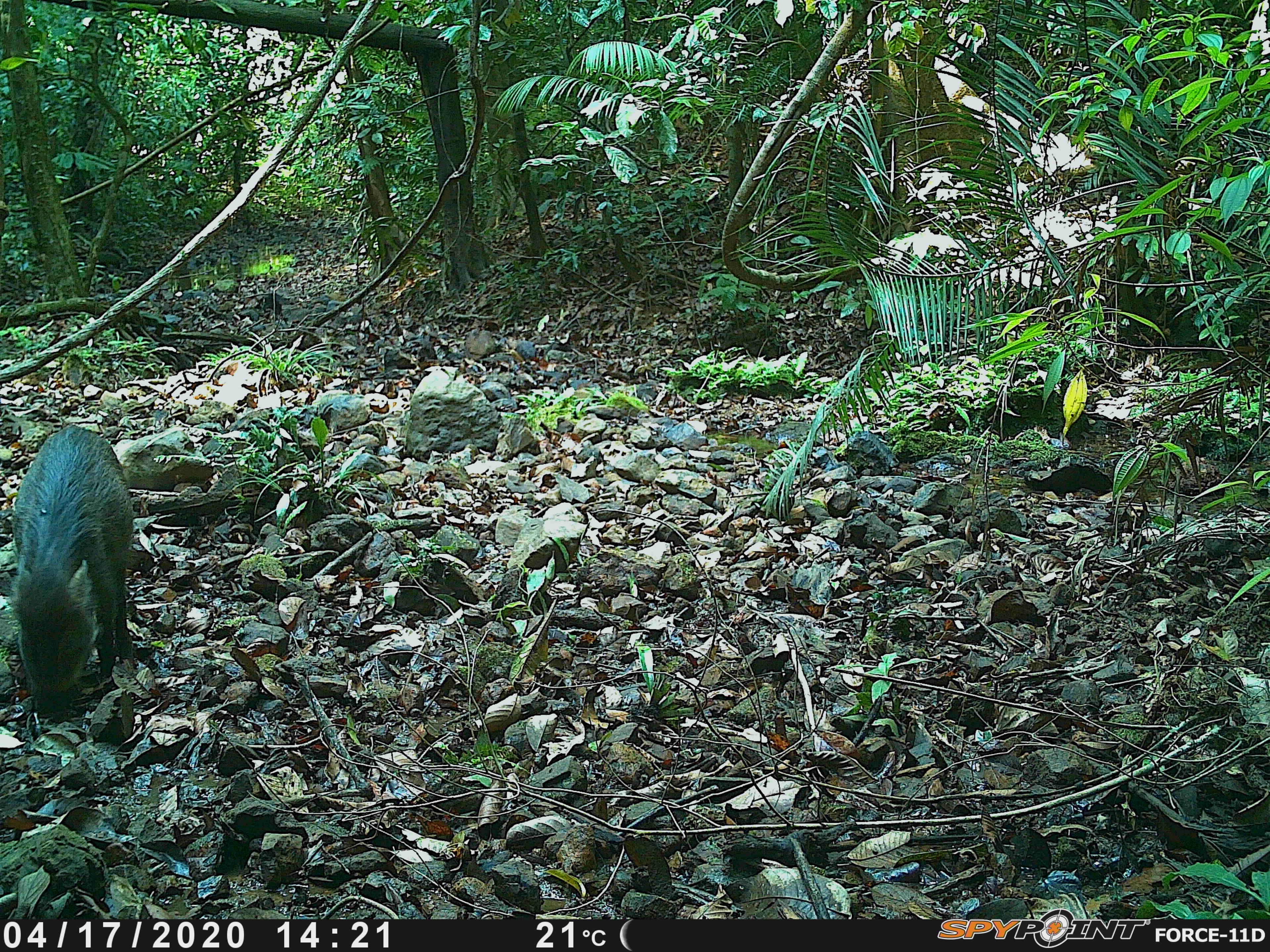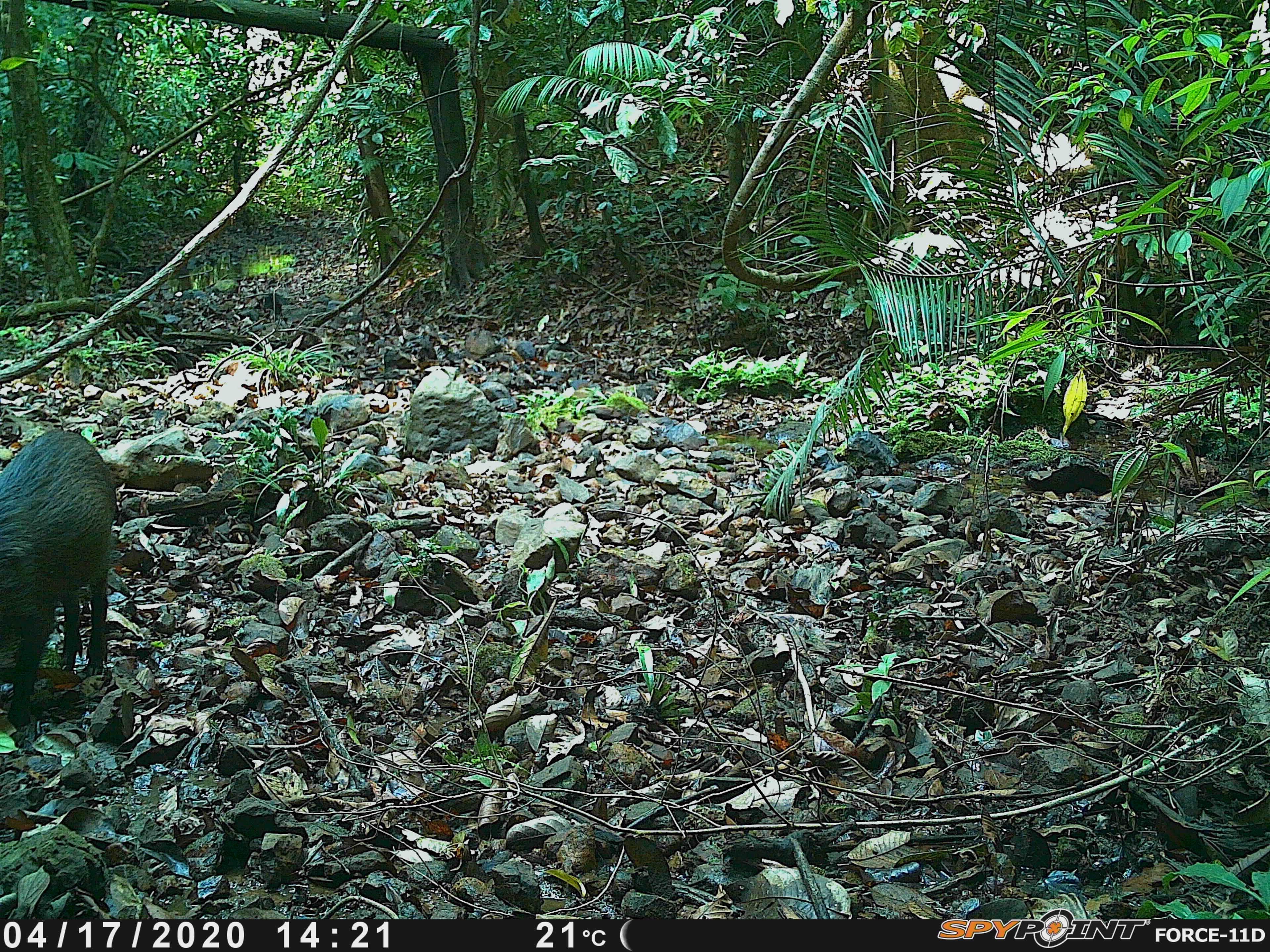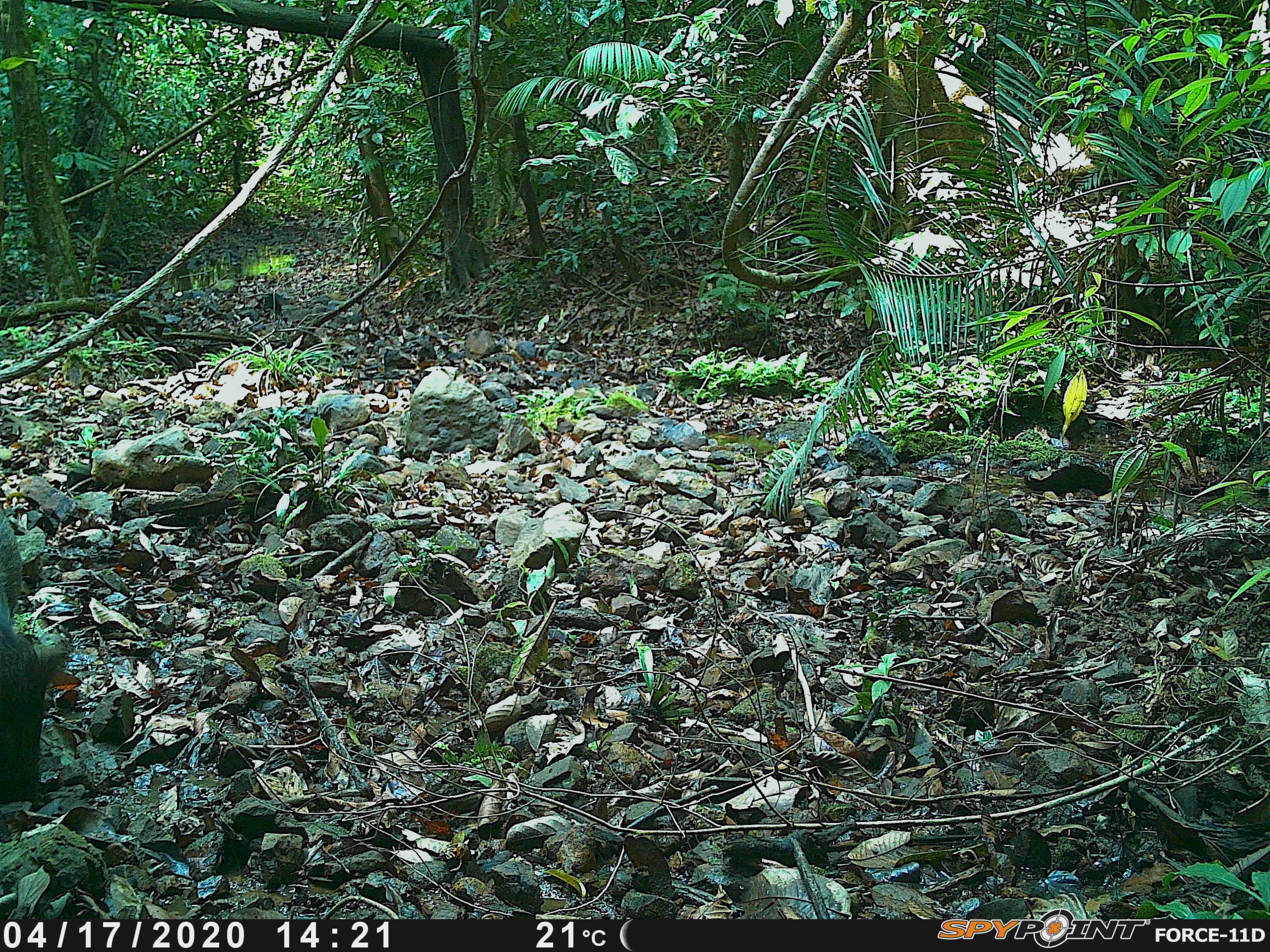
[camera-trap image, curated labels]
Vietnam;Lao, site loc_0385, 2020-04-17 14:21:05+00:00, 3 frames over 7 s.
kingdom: Animalia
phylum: Chordata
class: Mammalia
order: Artiodactyla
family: Suidae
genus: Sus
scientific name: Sus scrofa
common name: eurasian wild pig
Eurasian wild pig (Sus scrofa). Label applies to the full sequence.